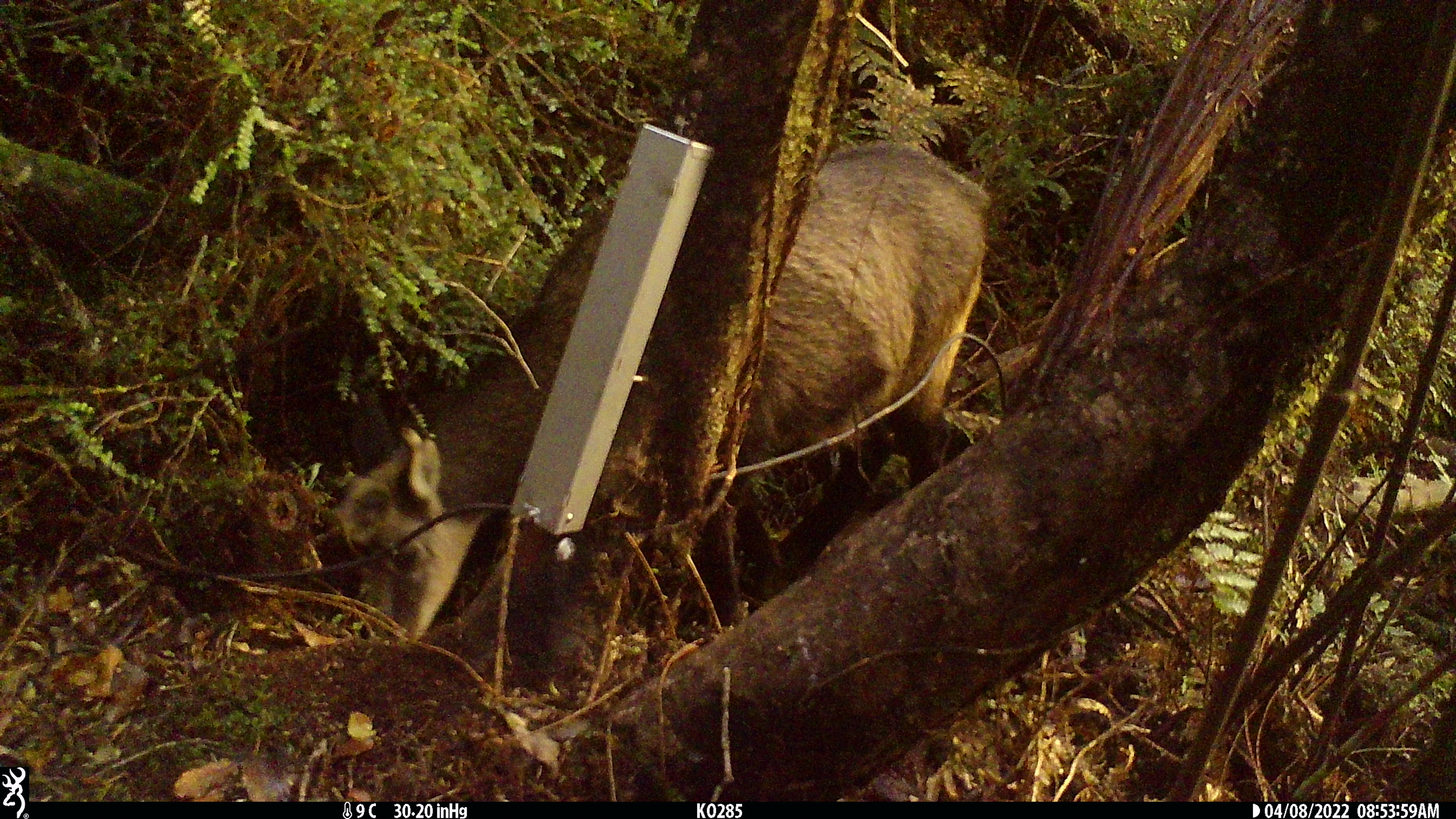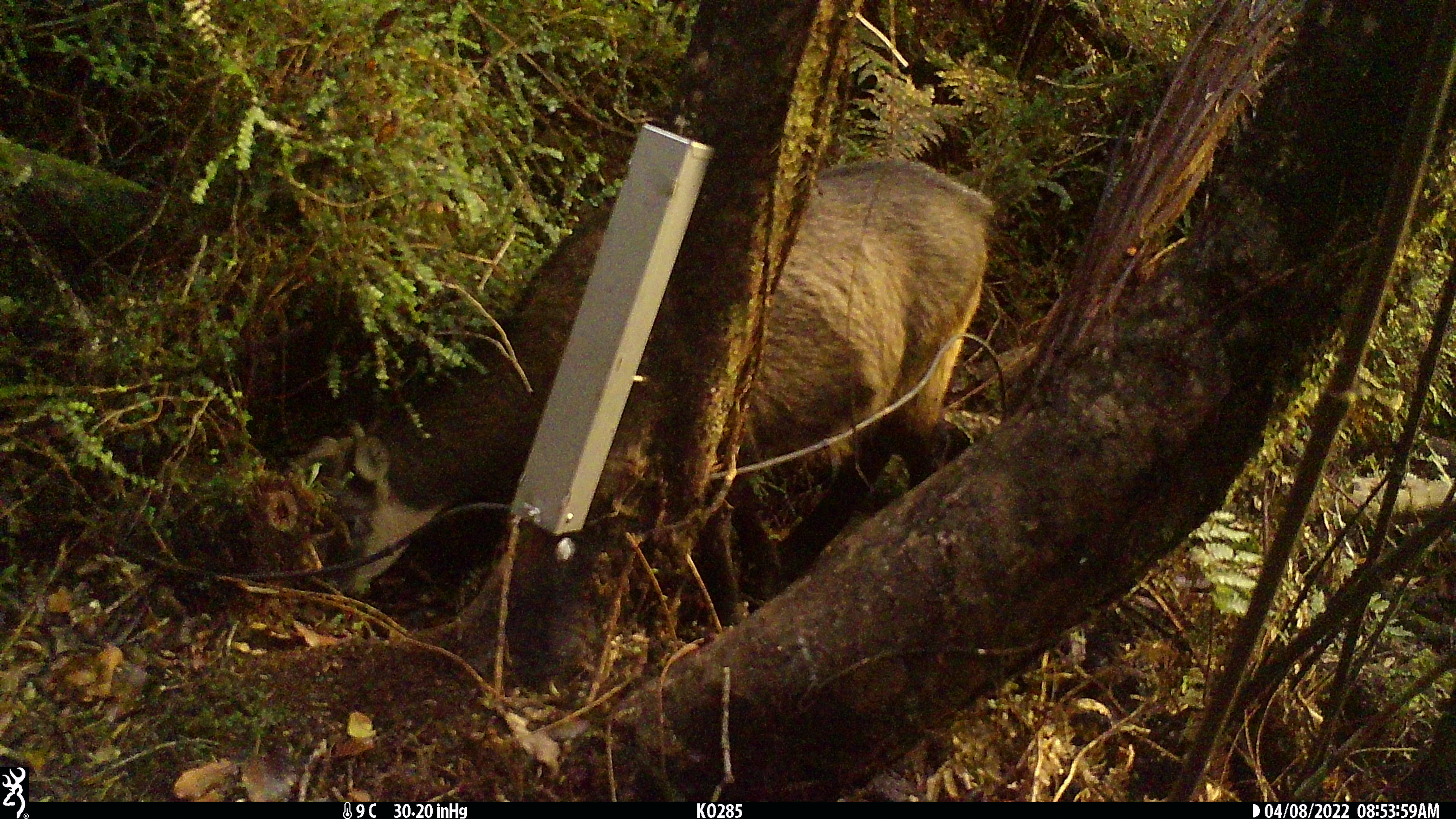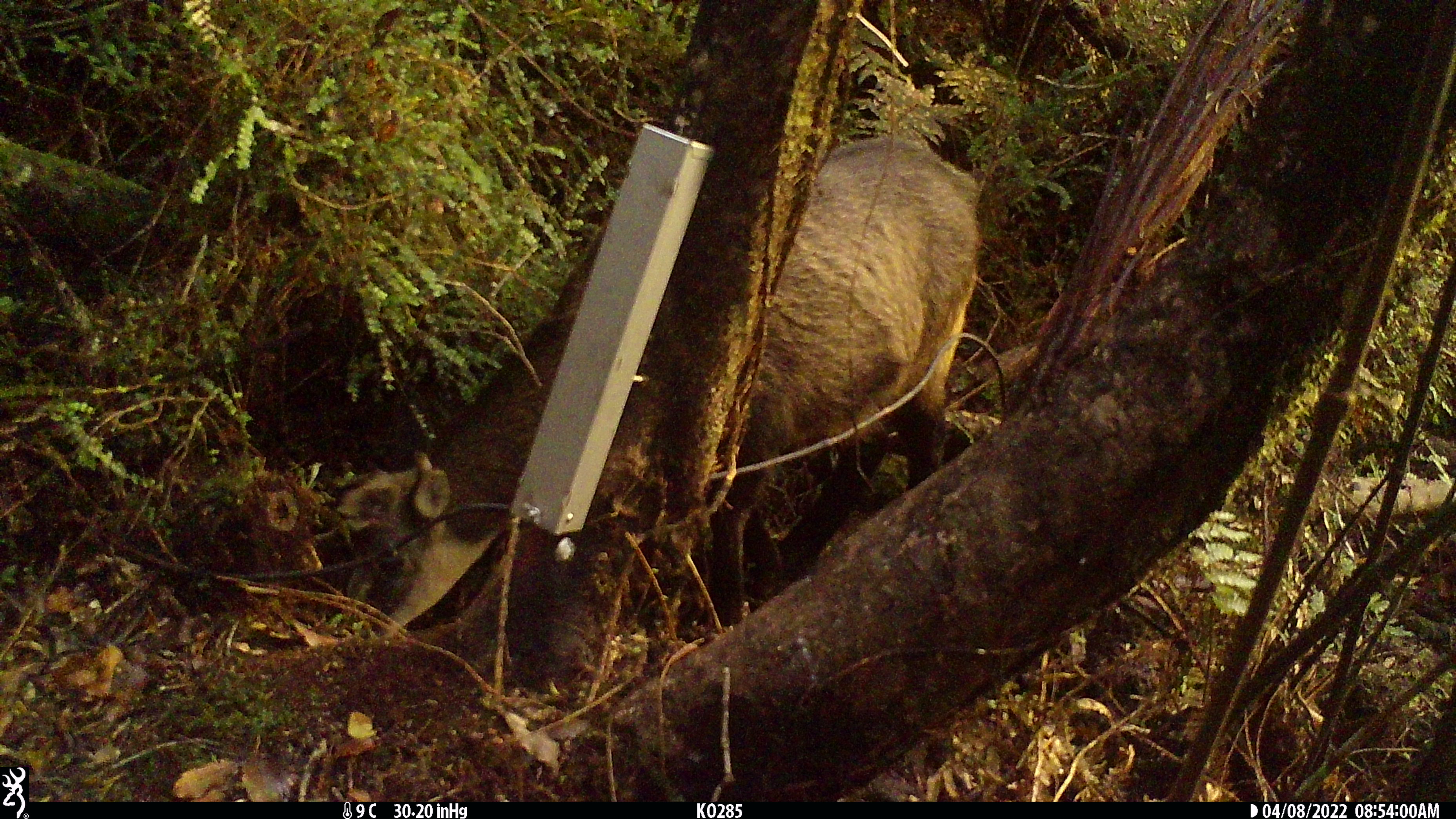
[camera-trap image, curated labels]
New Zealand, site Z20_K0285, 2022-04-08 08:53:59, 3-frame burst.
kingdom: Animalia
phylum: Chordata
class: Mammalia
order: Artiodactyla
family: Bovidae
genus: Rupicapra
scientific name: Rupicapra rupicapra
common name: alpine chamois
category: chamois